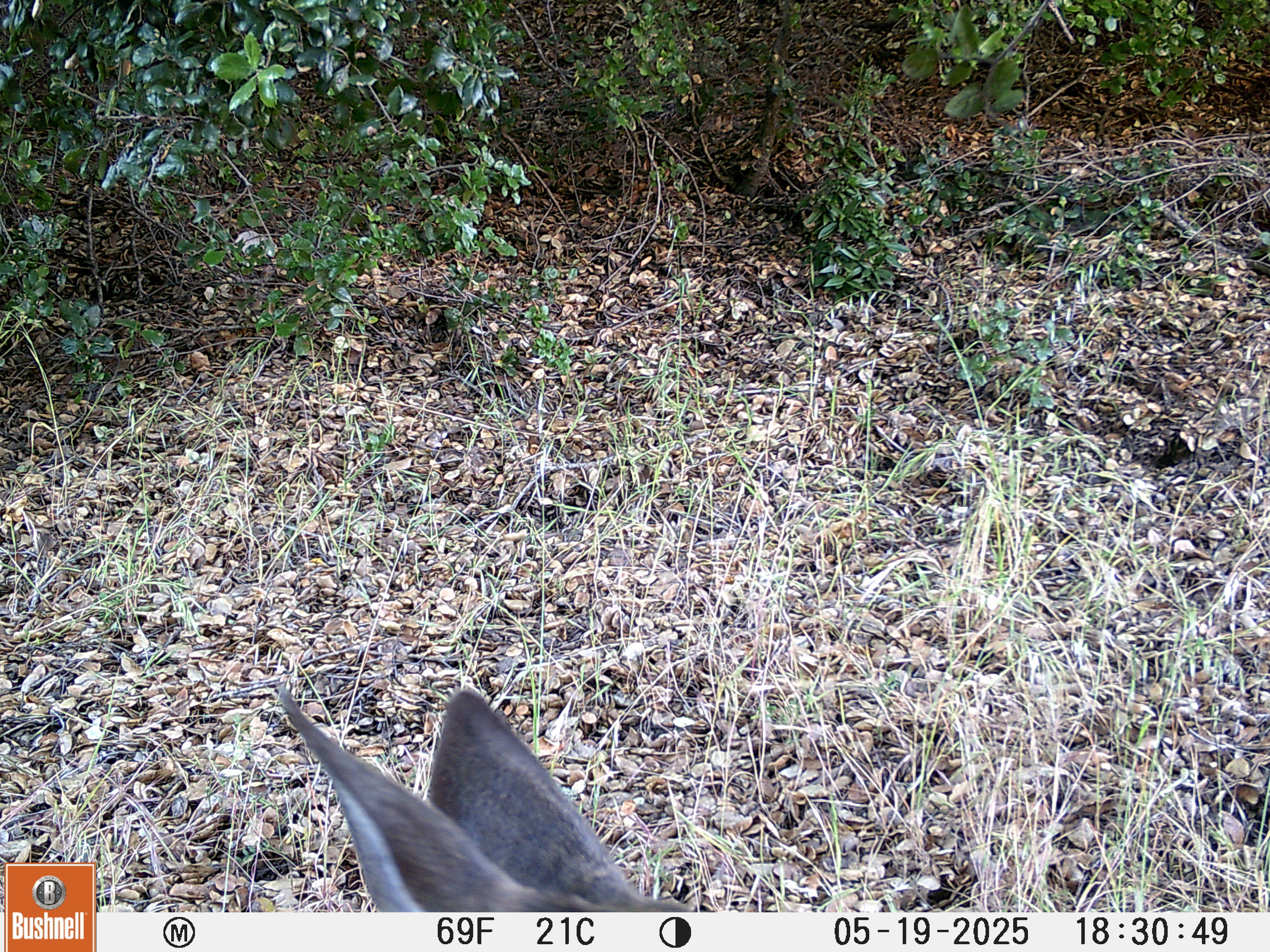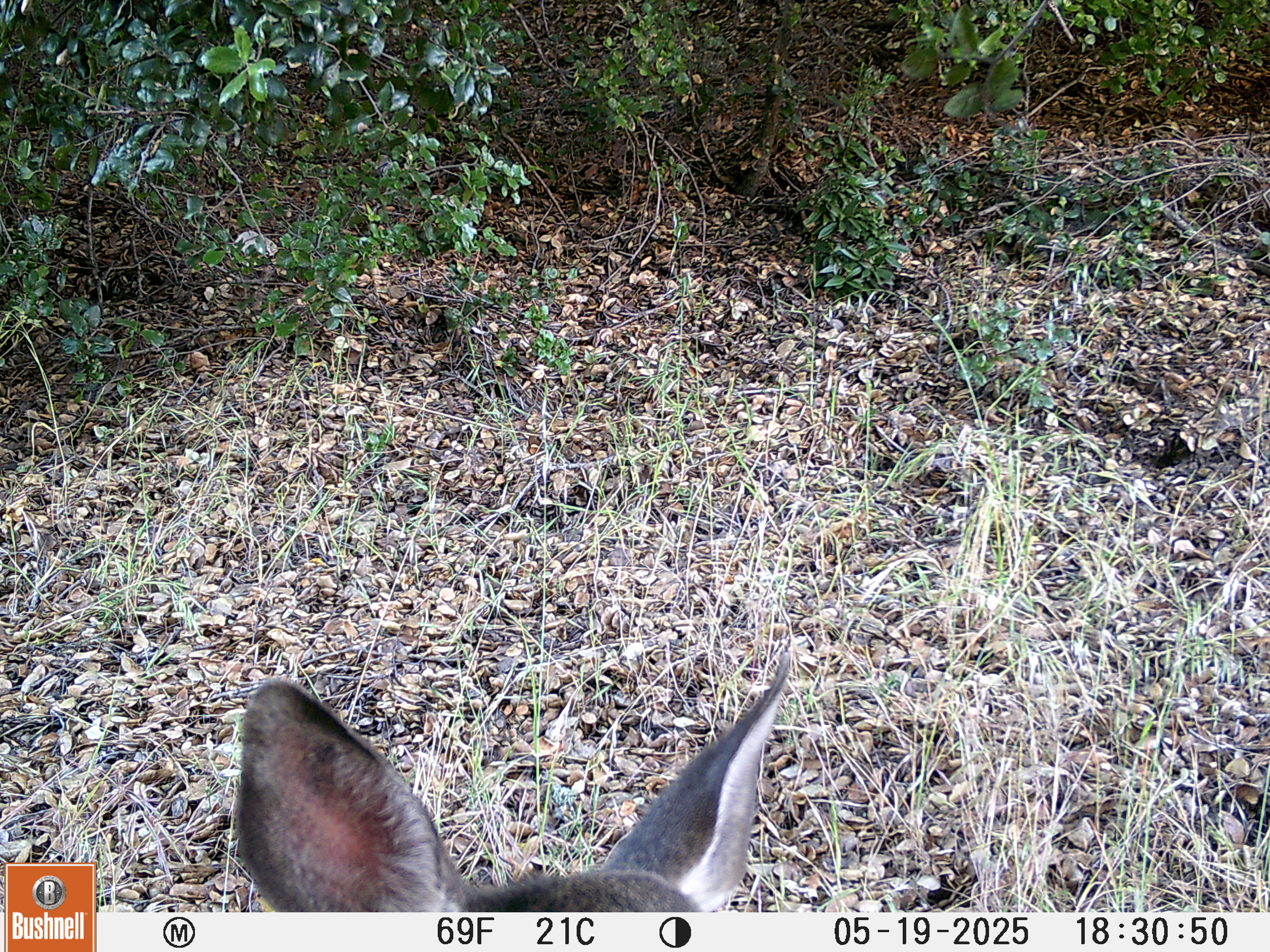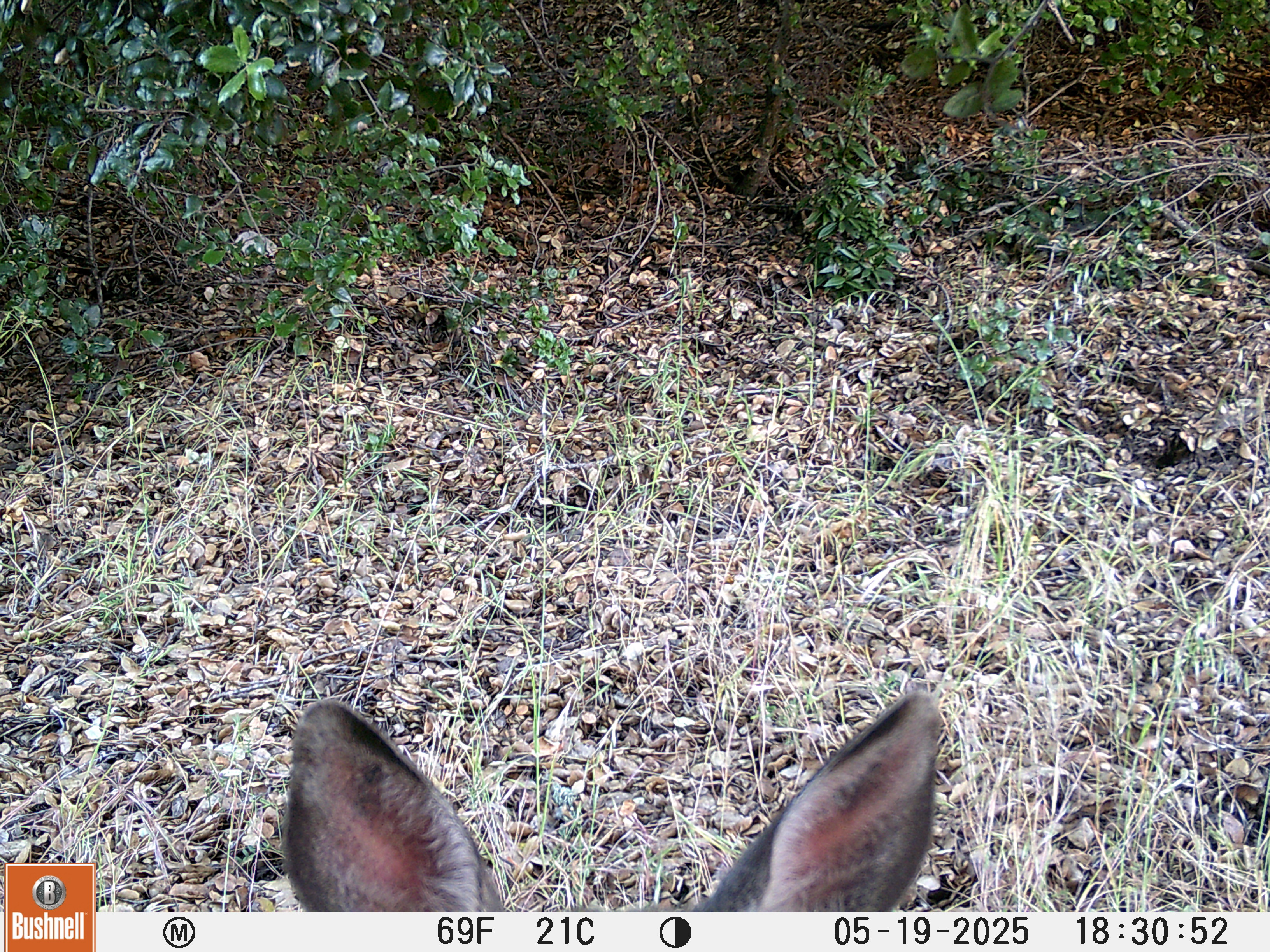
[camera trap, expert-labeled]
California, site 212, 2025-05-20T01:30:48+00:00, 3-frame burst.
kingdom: Animalia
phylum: Chordata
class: Mammalia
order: Artiodactyla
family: Cervidae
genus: Odocoileus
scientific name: Odocoileus hemionus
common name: mule deer